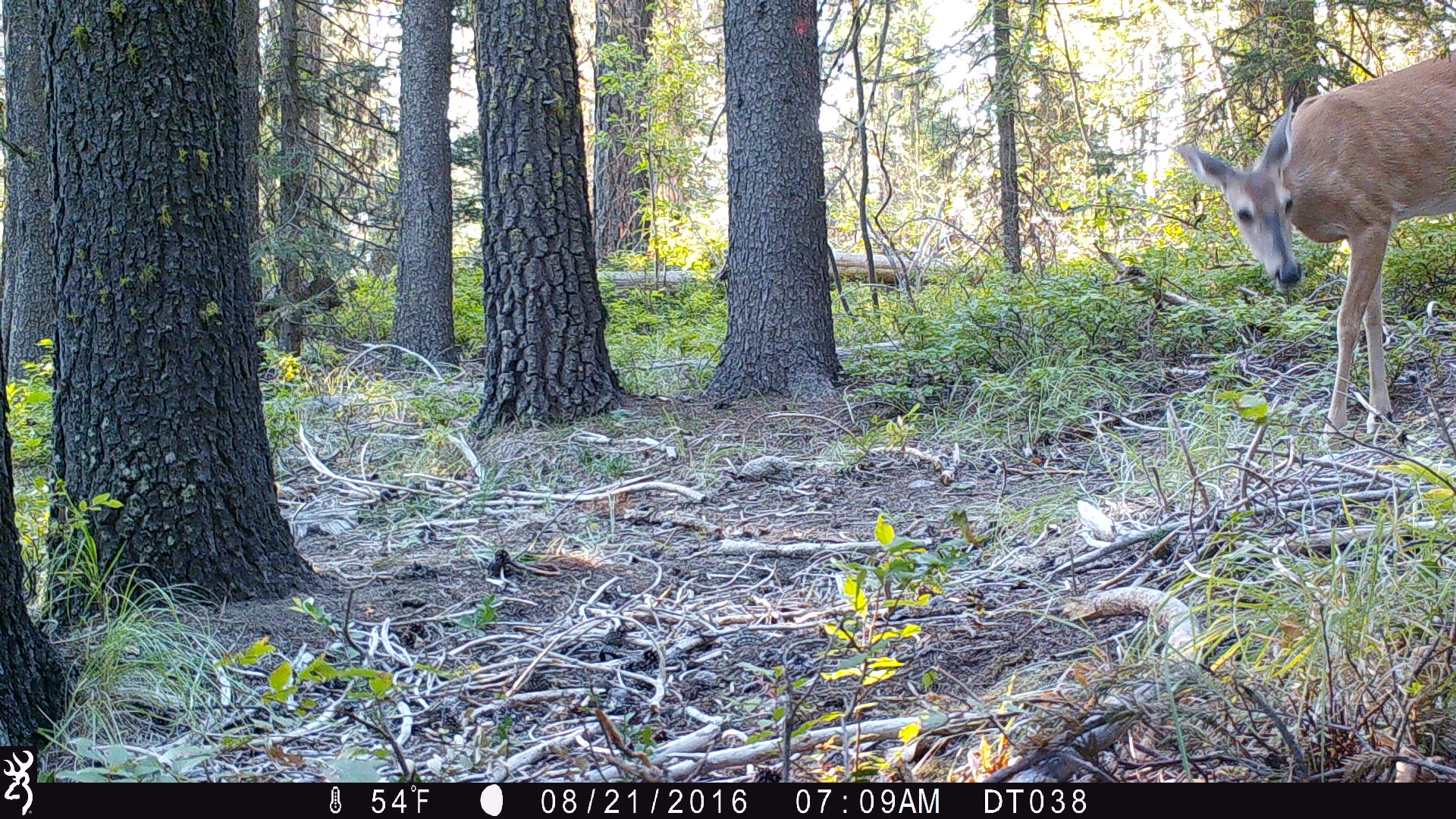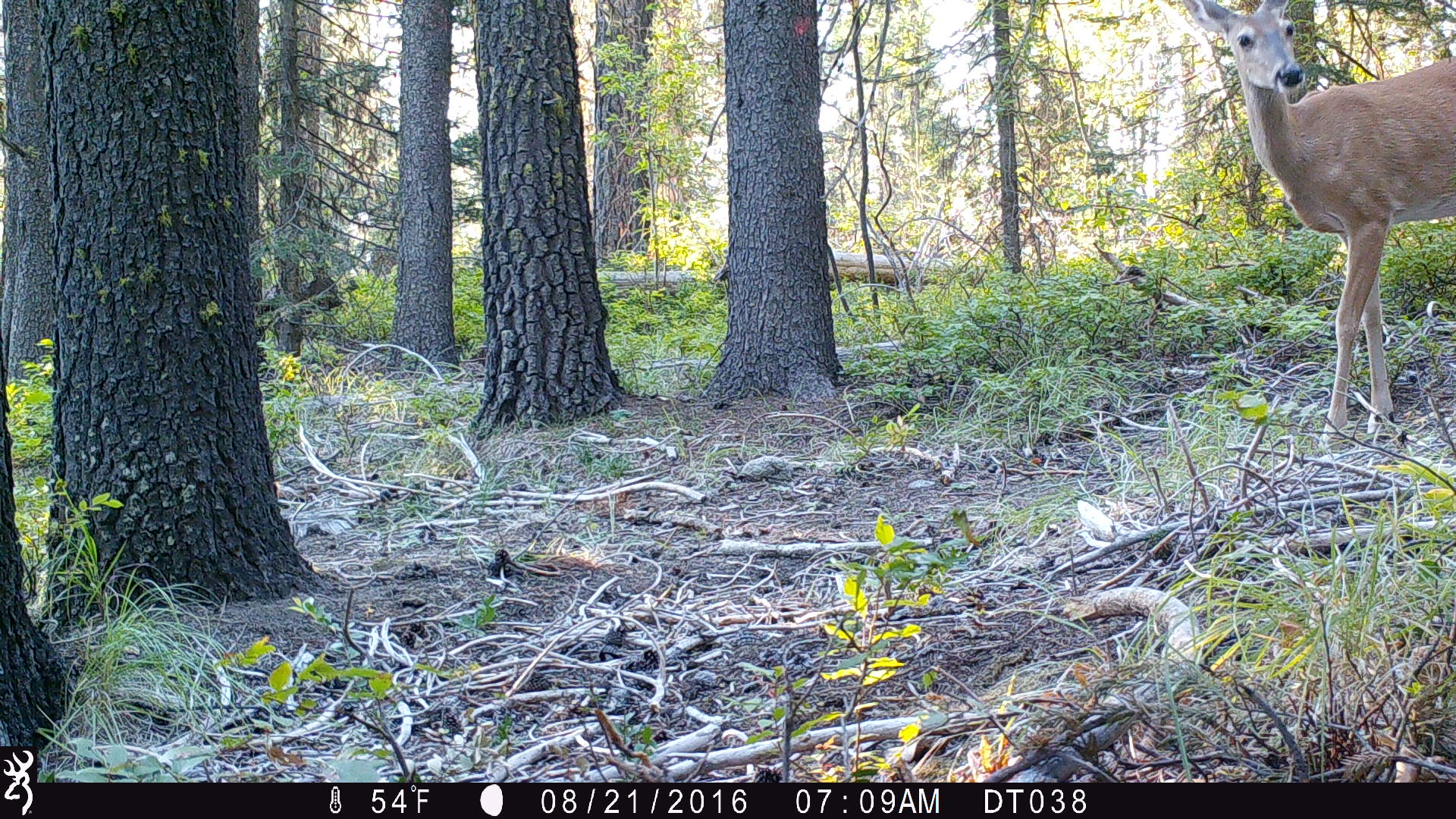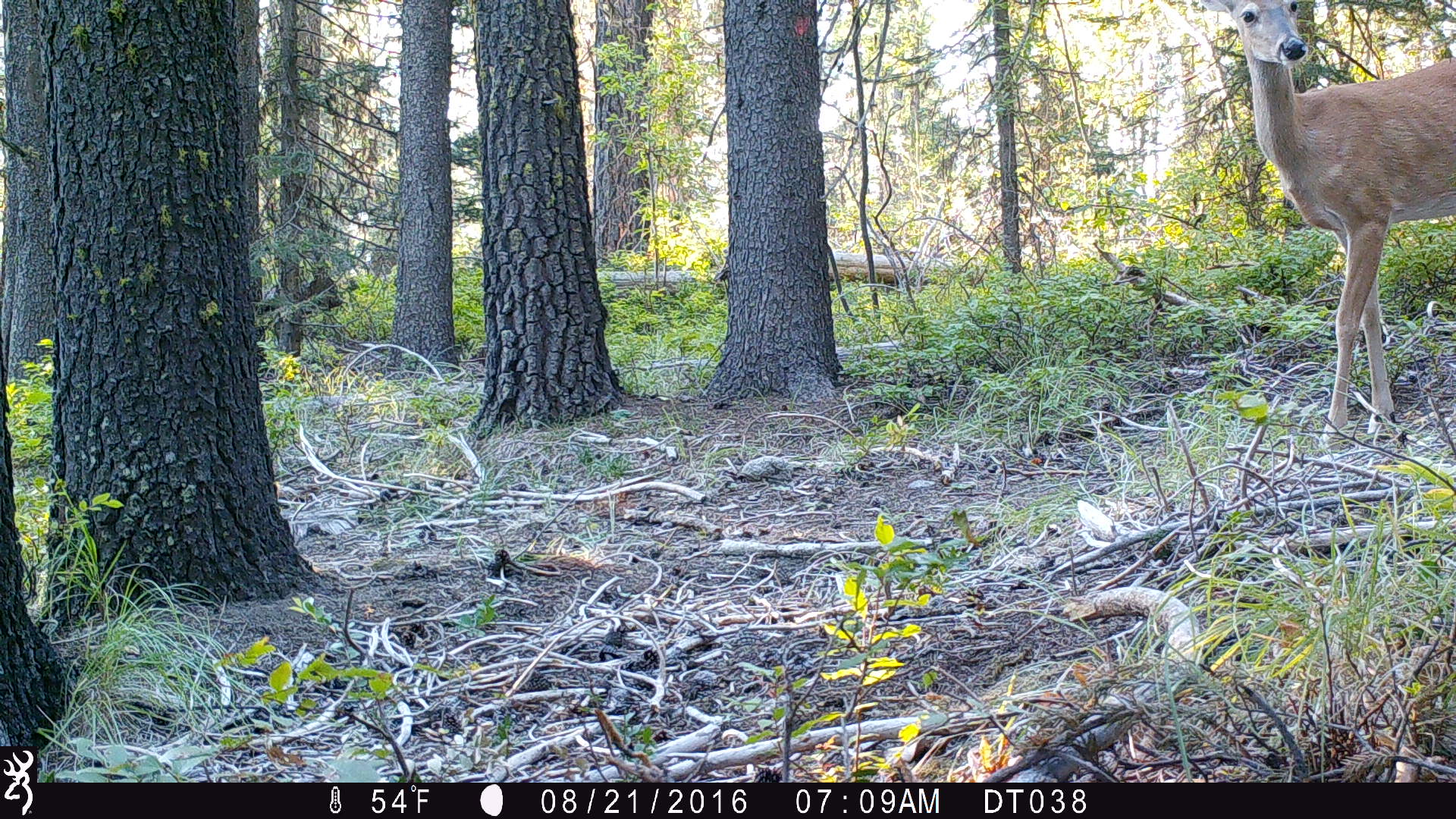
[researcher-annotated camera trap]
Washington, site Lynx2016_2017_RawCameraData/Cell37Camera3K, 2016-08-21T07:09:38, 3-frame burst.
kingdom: Animalia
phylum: Chordata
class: Mammalia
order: Artiodactyla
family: Cervidae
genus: Odocoileus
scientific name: Odocoileus virginianus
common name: white-tailed deer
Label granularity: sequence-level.